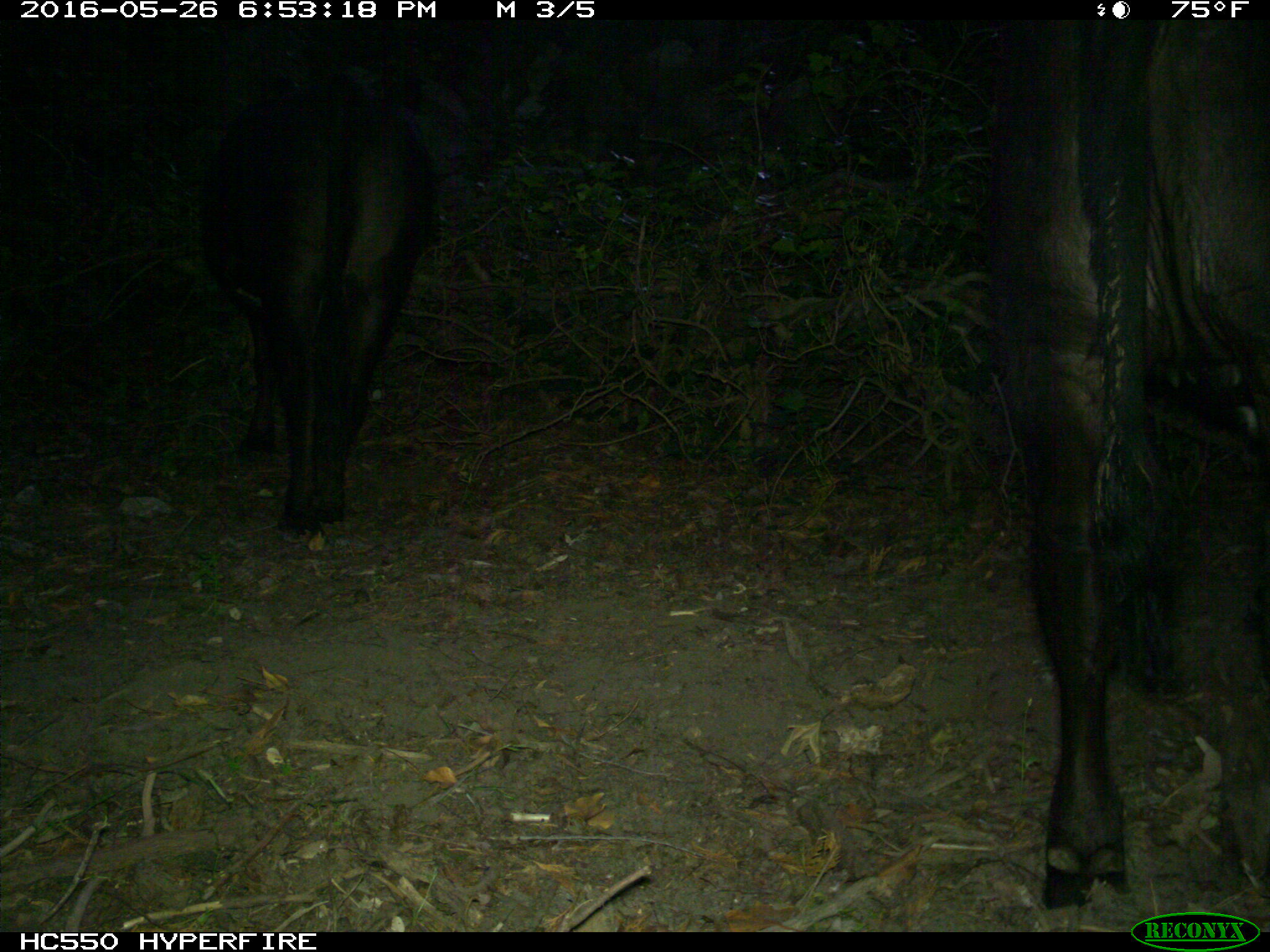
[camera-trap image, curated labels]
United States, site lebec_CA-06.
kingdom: Animalia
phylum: Chordata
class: Mammalia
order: Artiodactyla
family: Bovidae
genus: Bos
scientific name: Bos taurus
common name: domestic cow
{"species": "Bos taurus (domestic cow)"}